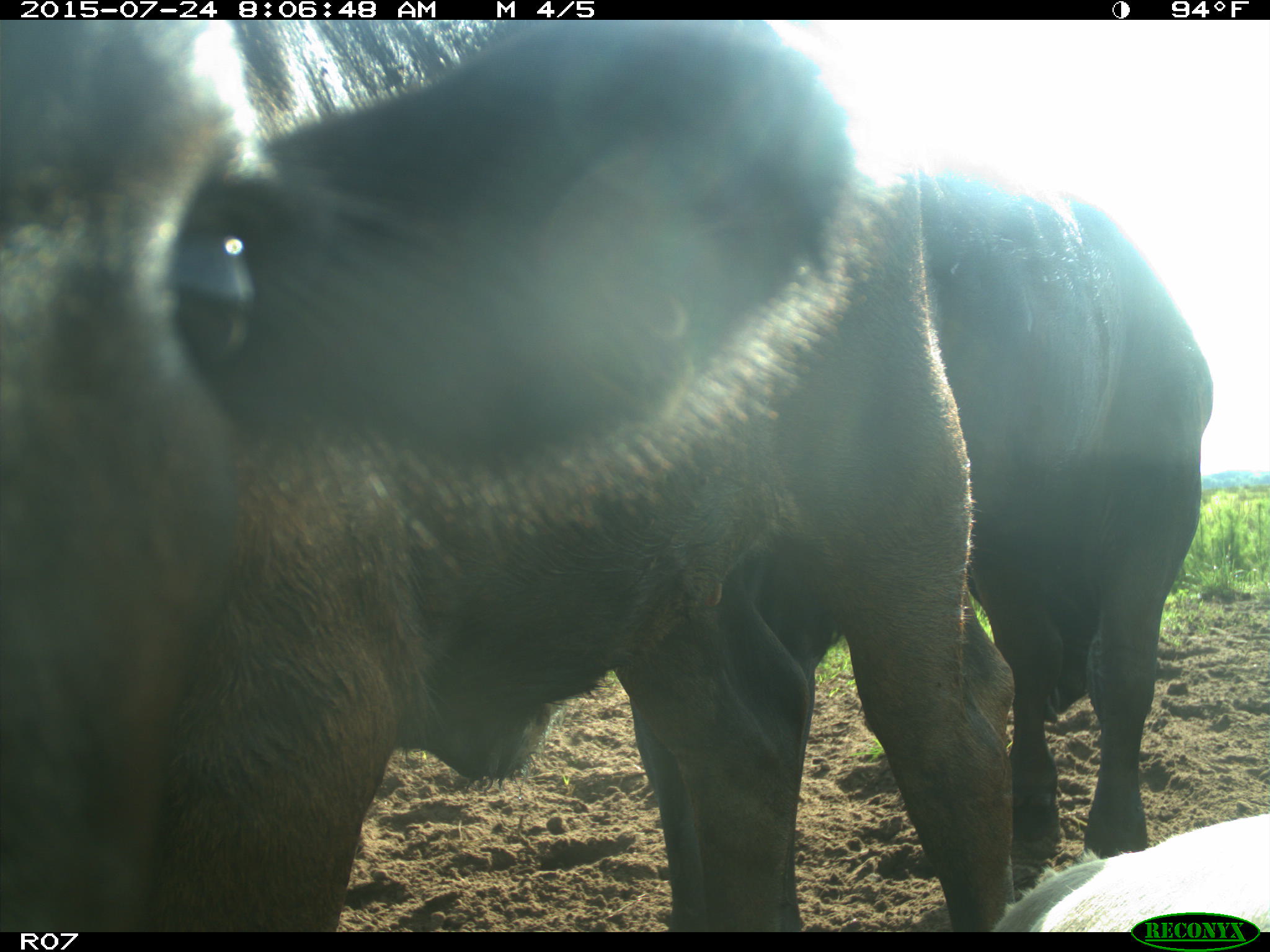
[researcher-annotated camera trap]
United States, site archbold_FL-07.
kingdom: Animalia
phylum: Chordata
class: Mammalia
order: Artiodactyla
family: Bovidae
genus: Bos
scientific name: Bos taurus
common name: domestic cow